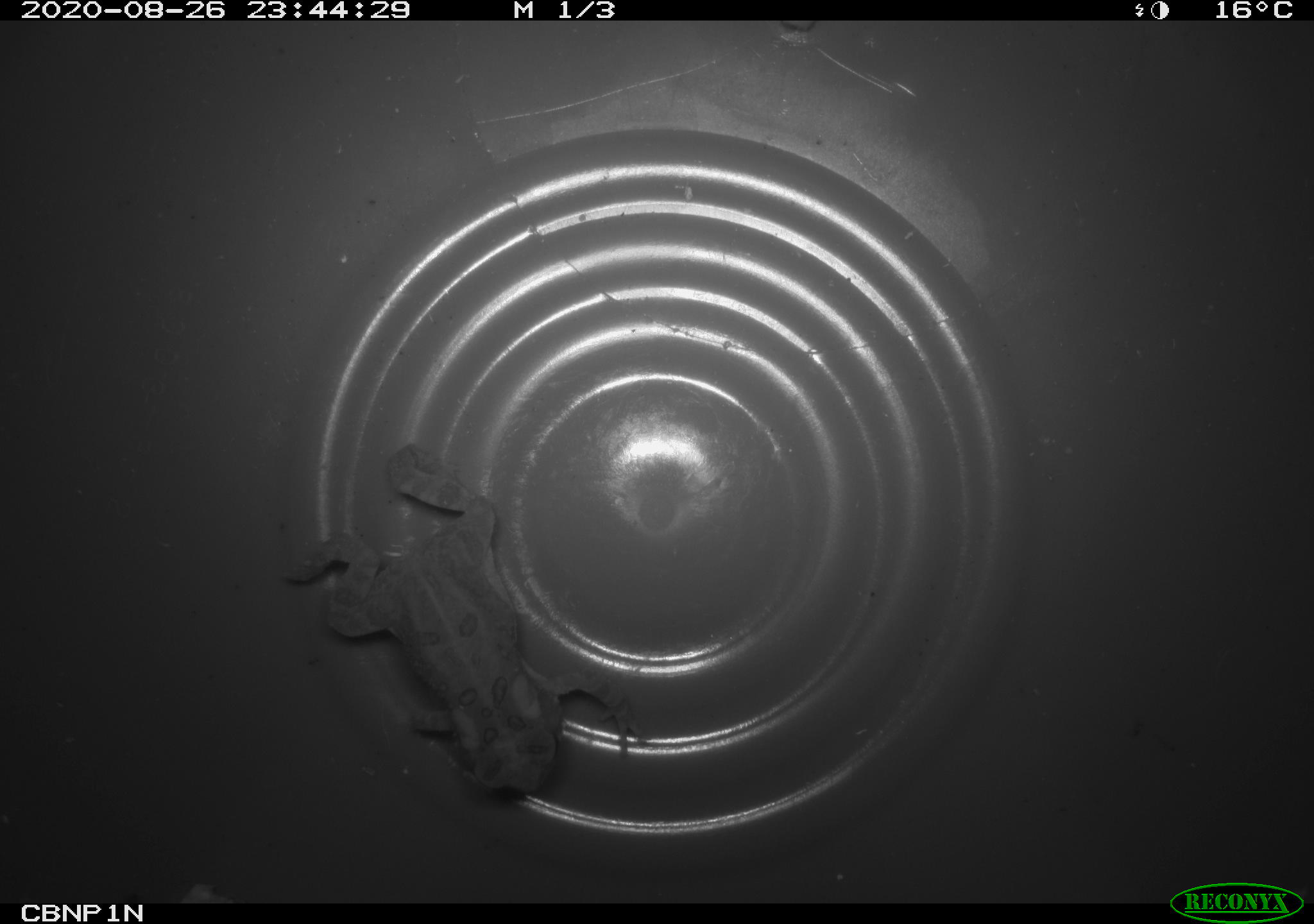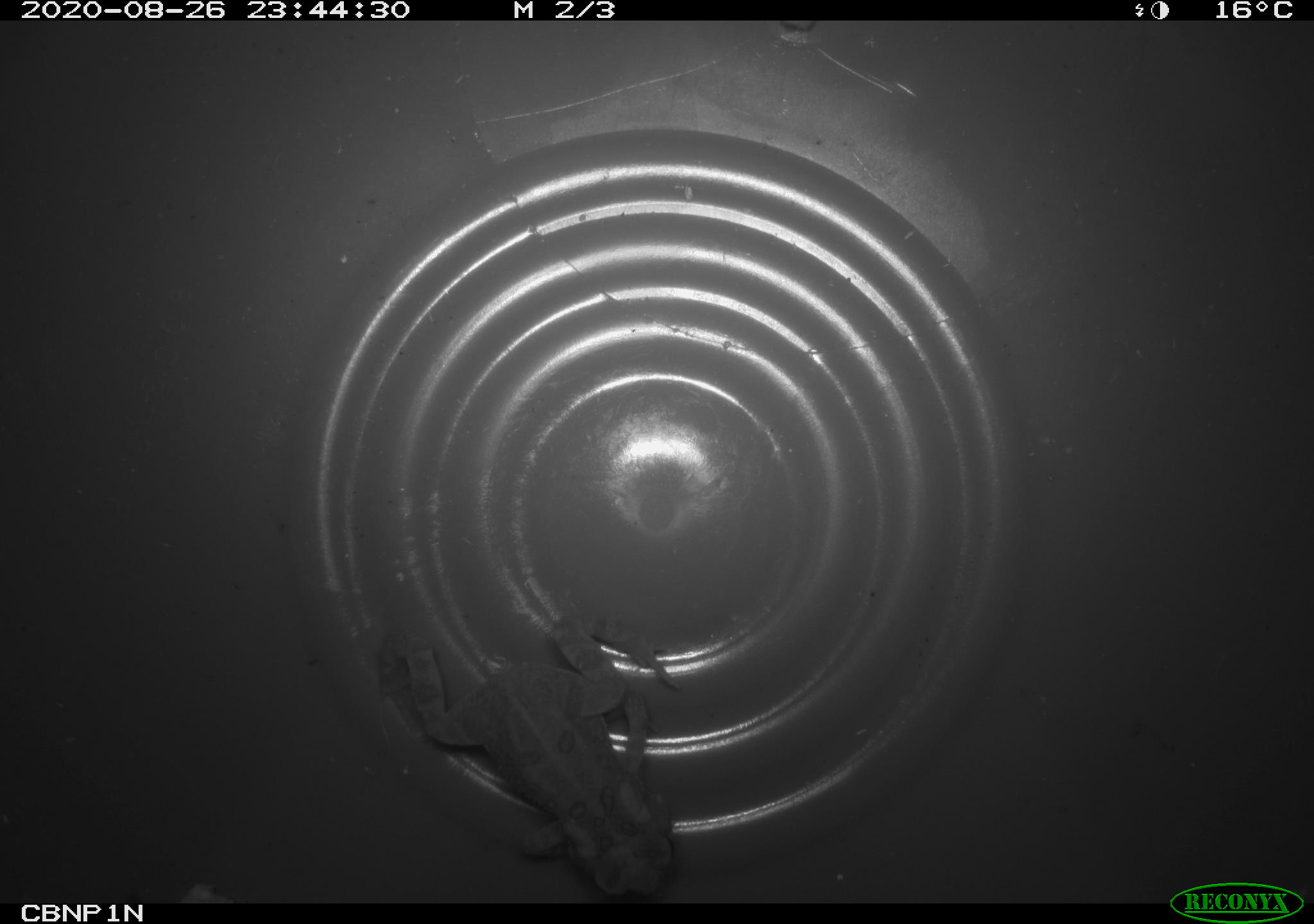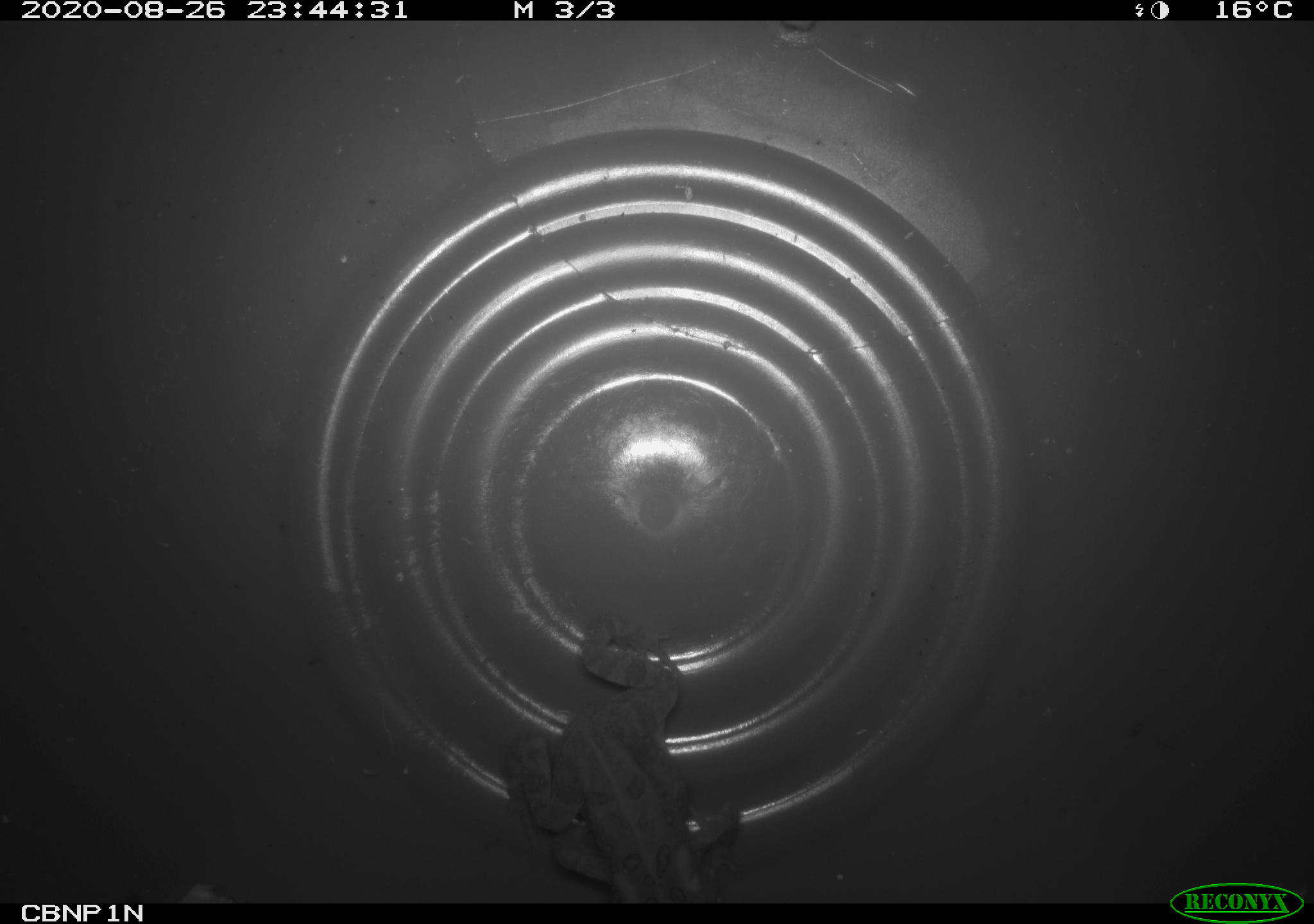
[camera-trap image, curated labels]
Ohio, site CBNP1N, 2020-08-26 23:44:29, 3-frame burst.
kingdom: Animalia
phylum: Chordata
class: Amphibia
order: Anura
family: Bufonidae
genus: Anaxyrus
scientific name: Anaxyrus americanus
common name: american toad